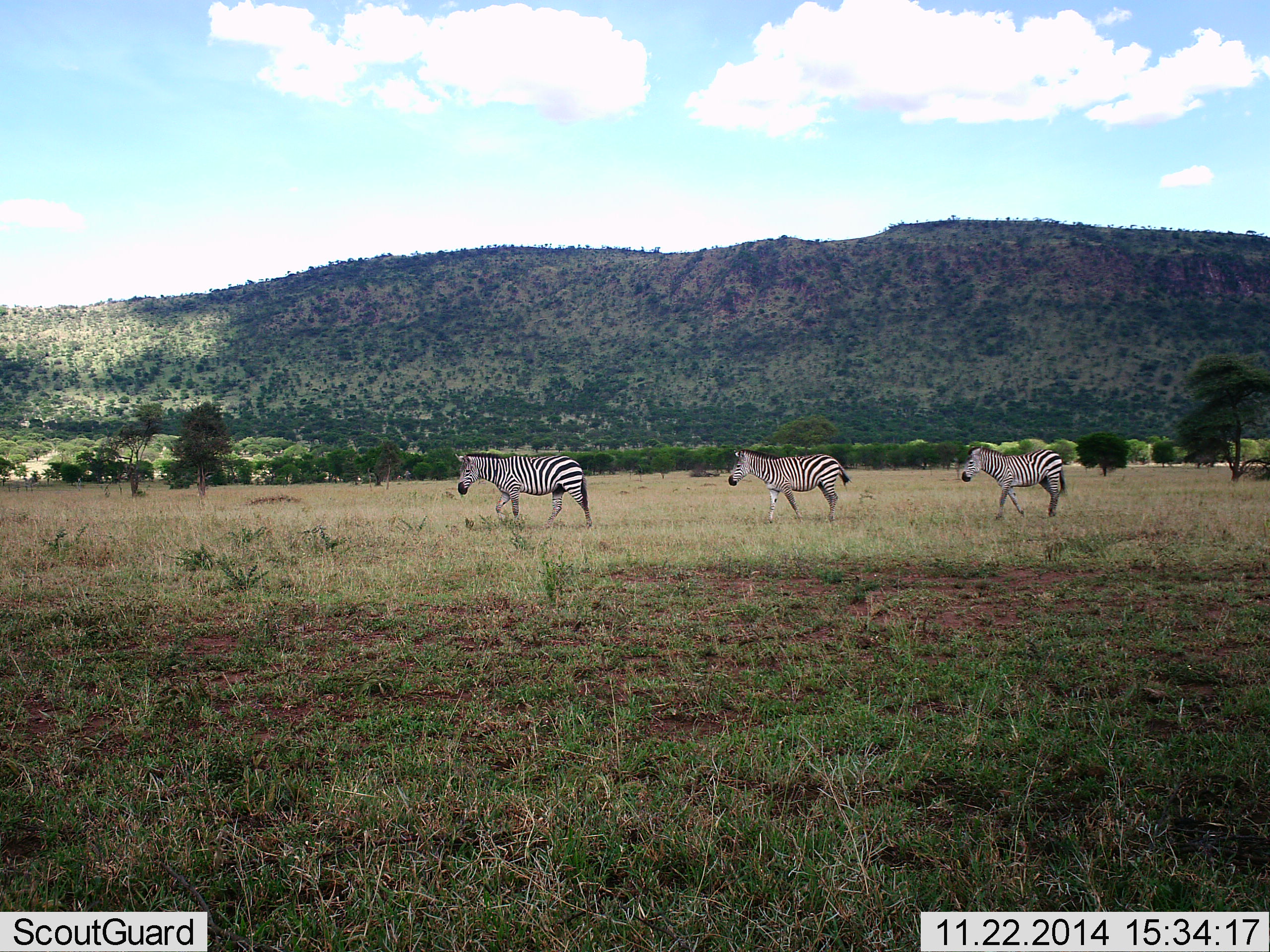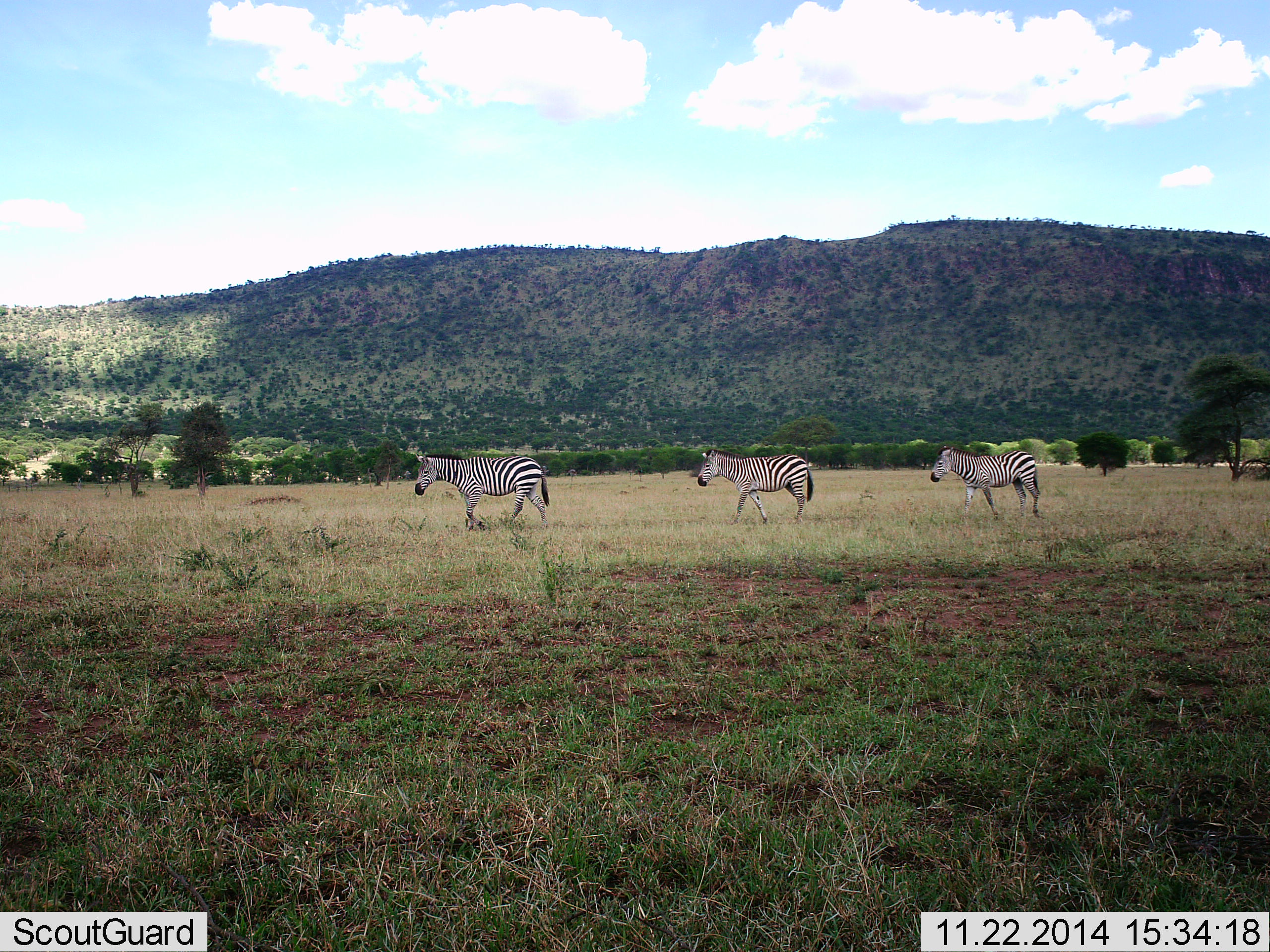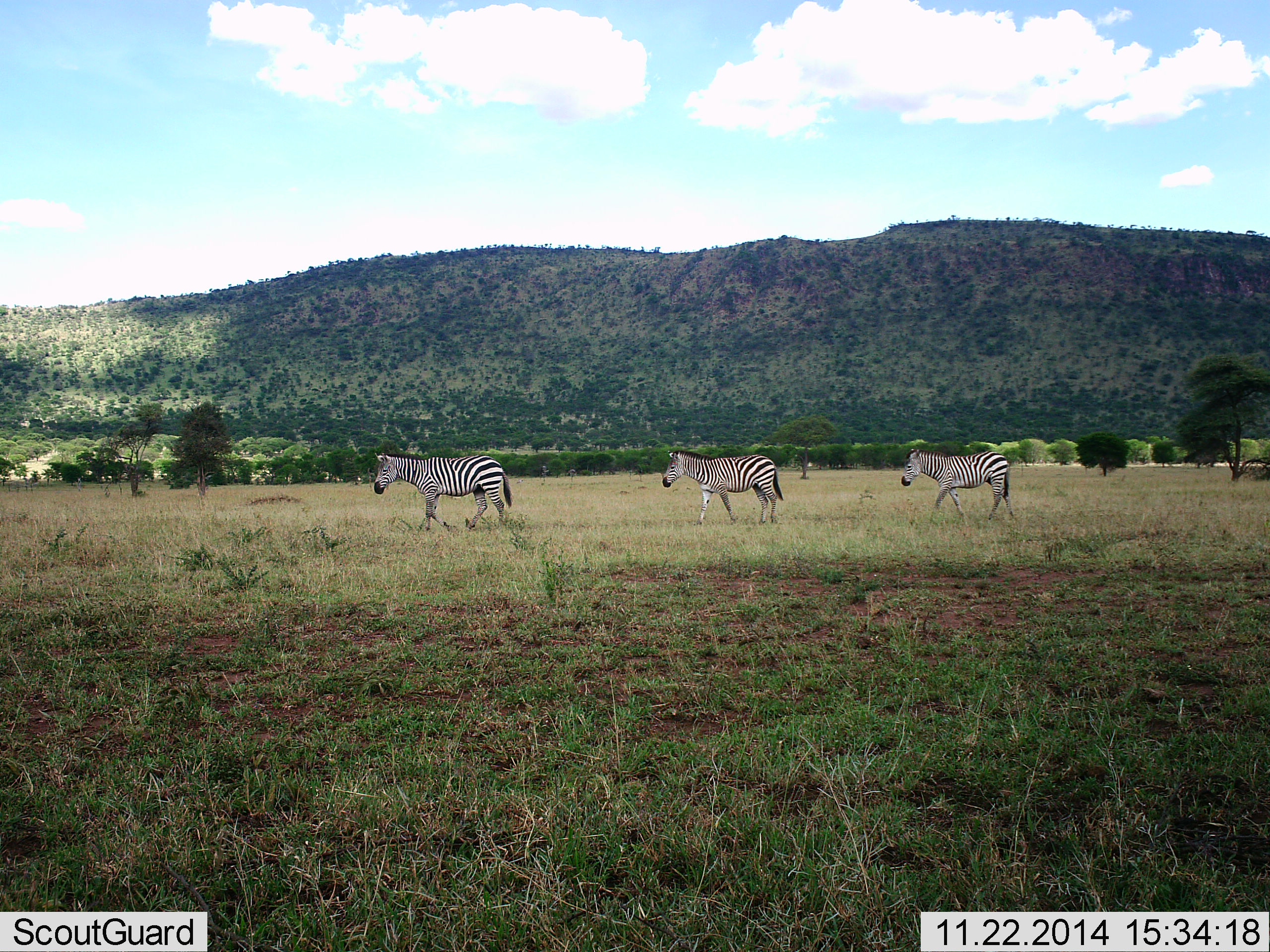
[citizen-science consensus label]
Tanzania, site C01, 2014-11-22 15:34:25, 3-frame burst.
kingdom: Animalia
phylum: Chordata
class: Mammalia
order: Perissodactyla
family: Equidae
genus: Equus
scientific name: Equus quagga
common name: plains zebra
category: zebra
Zebra (plains zebra) (Equus quagga), count 3. Behavior (volunteer vote fractions): standing 0%, resting 0%, moving 100%, interacting 0%. Young present (vote fraction): 0%. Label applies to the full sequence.